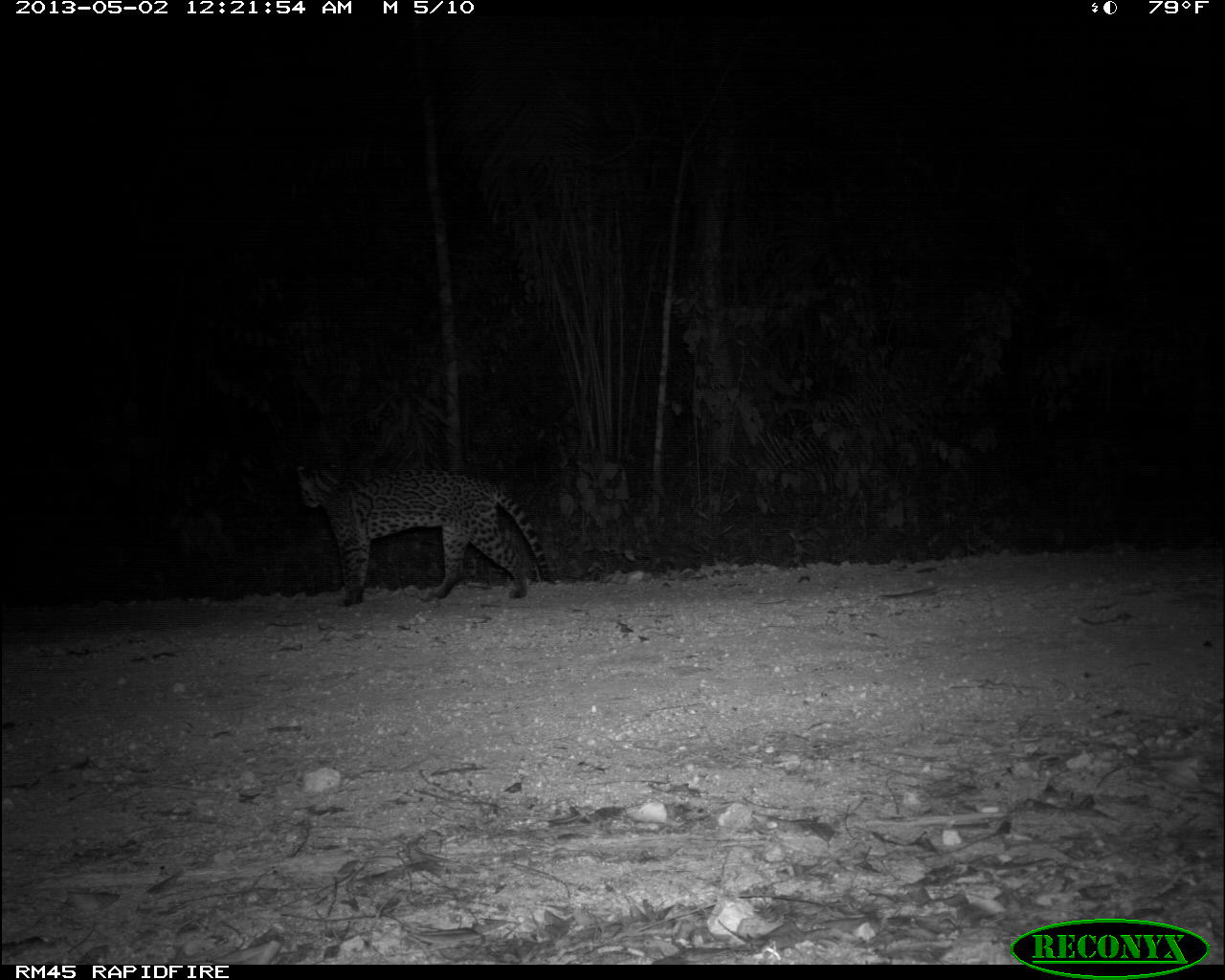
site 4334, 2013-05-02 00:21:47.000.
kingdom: Animalia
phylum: Chordata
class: Mammalia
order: Carnivora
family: Felidae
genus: Leopardus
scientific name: Leopardus pardalis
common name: ocelot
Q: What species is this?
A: Leopardus pardalis (ocelot).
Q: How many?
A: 1.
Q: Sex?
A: Female.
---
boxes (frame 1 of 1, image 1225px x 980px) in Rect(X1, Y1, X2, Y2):
leopardus pardalis: Rect(291, 456, 555, 605)